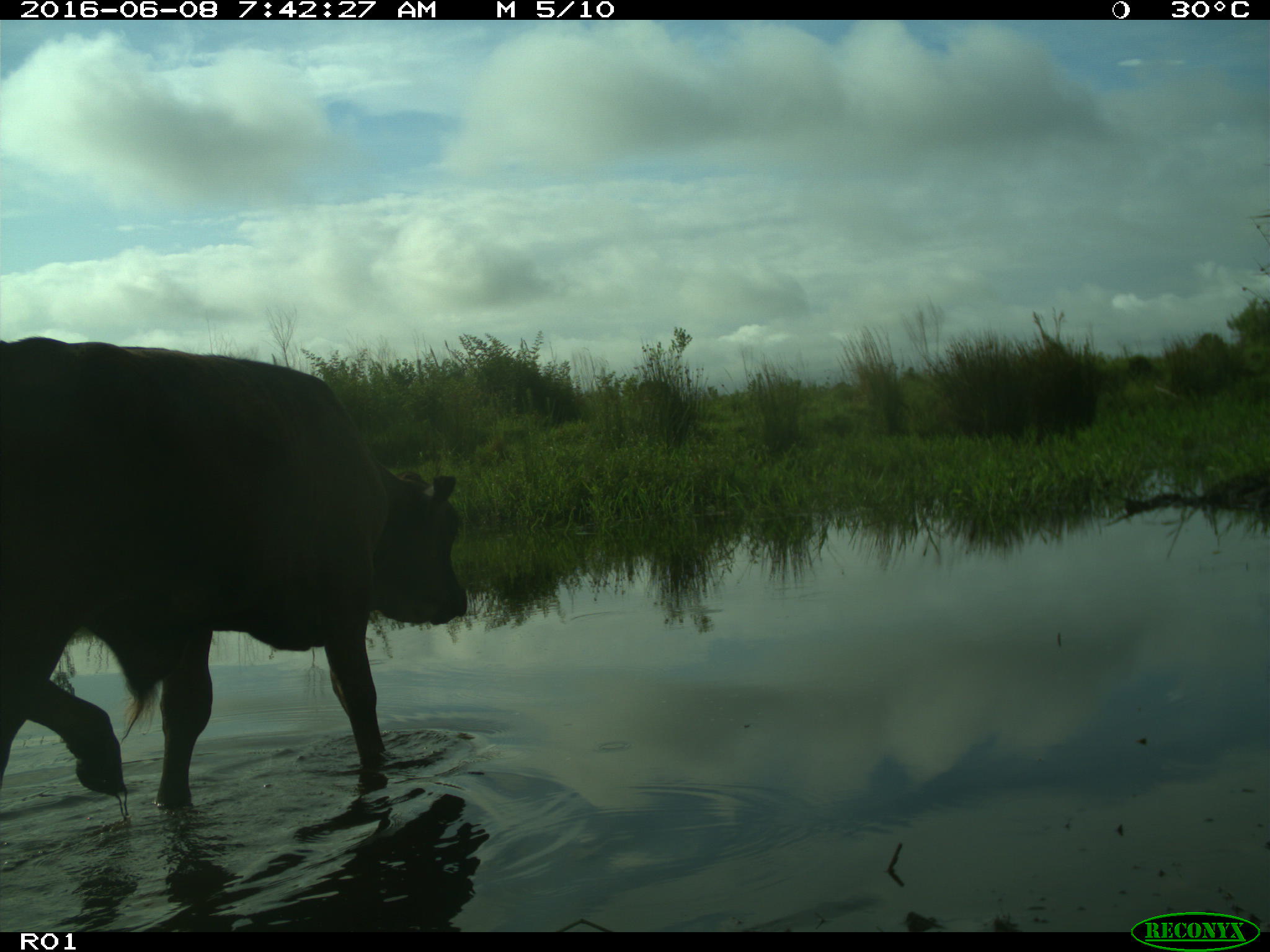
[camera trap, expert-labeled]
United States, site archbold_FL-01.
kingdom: Animalia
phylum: Chordata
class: Mammalia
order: Artiodactyla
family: Bovidae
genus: Bos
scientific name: Bos taurus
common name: domestic cow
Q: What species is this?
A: Bos taurus (domestic cow).